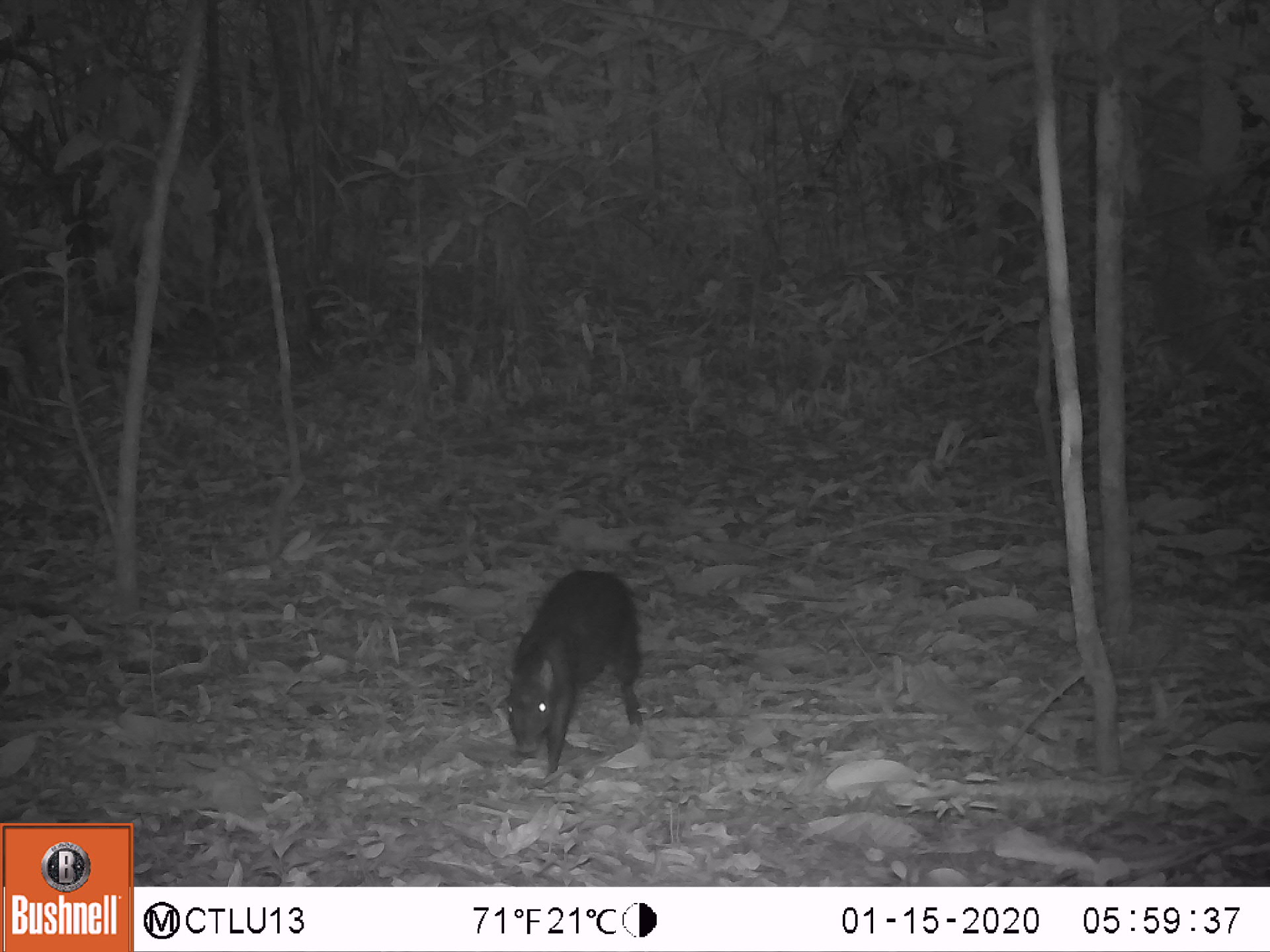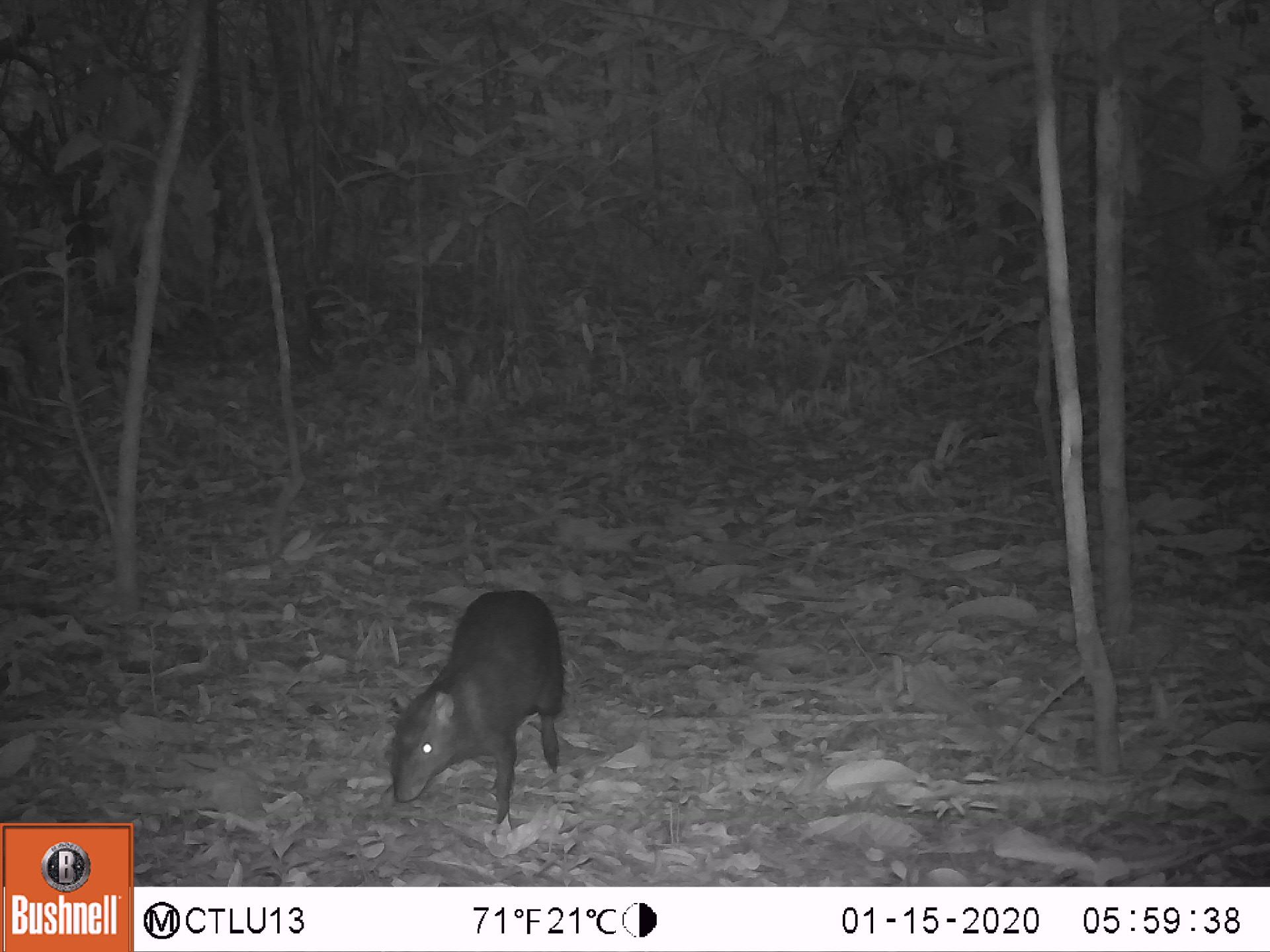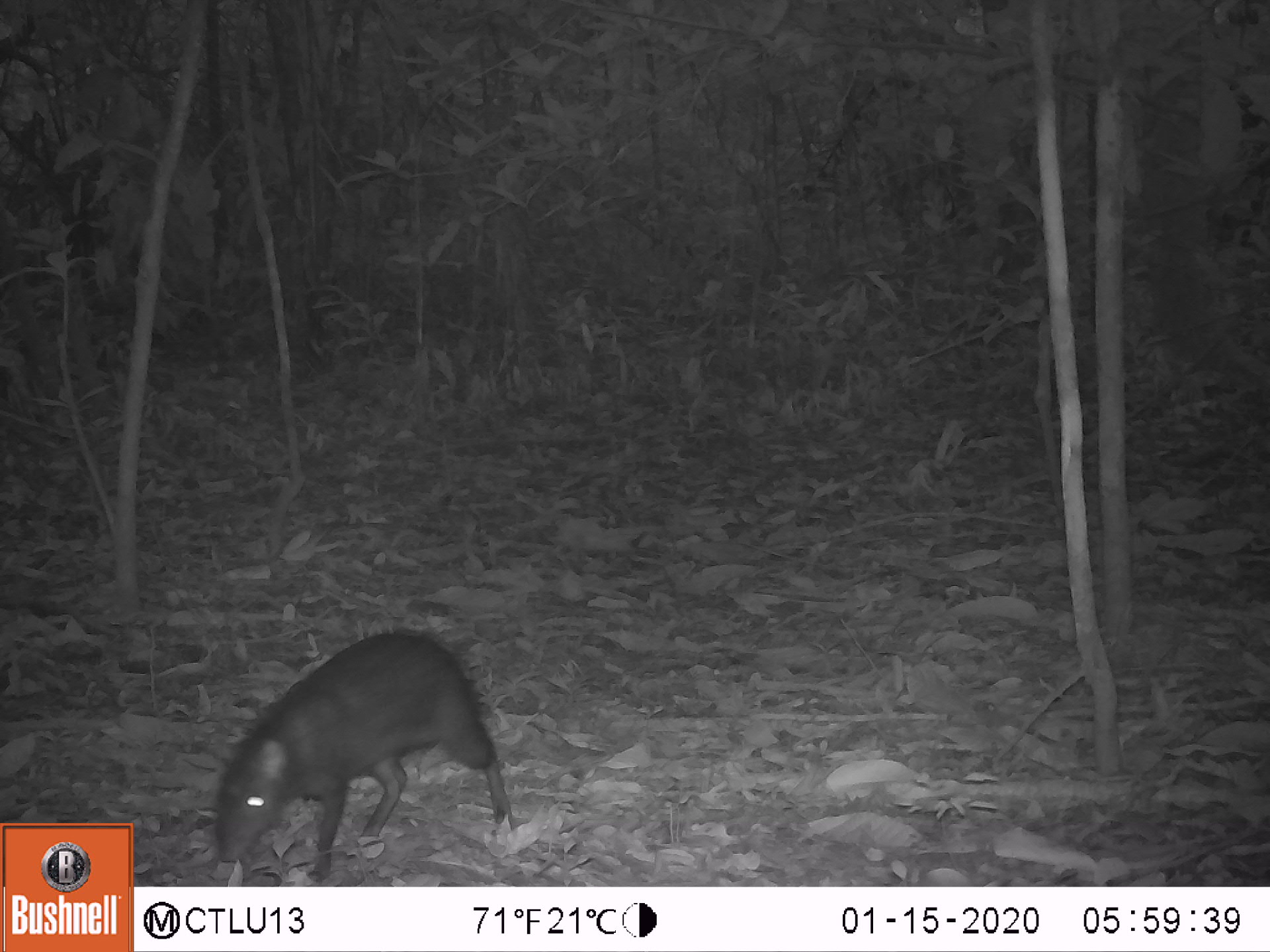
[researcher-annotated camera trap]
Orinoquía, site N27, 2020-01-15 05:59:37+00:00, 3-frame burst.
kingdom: Animalia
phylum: Chordata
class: Mammalia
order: Rodentia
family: Dasyproctidae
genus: Dasyprocta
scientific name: Dasyprocta fuliginosa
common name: black agouti